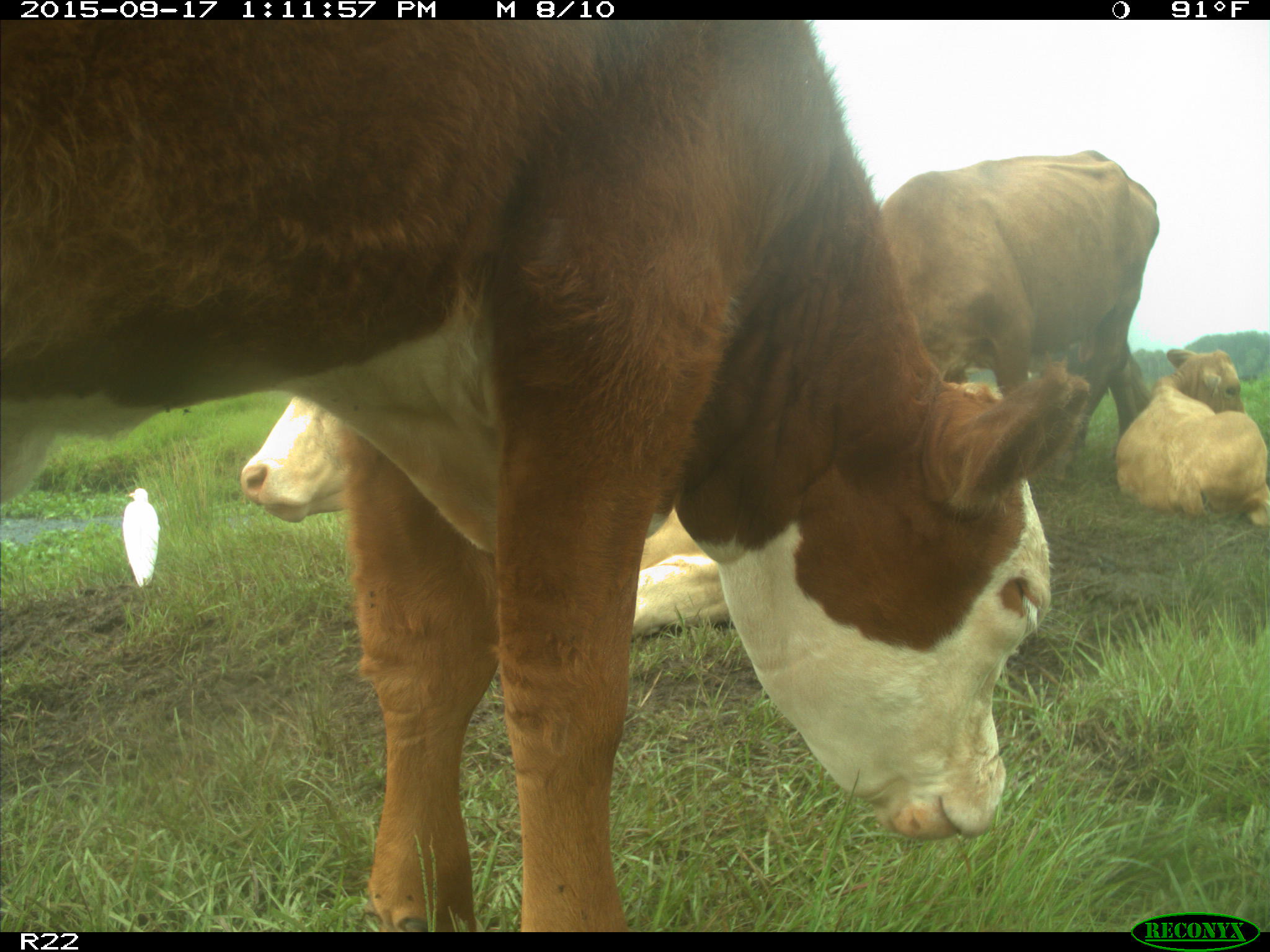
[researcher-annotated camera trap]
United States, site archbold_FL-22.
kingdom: Animalia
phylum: Chordata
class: Mammalia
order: Artiodactyla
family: Bovidae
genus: Bos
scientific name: Bos taurus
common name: domestic cow